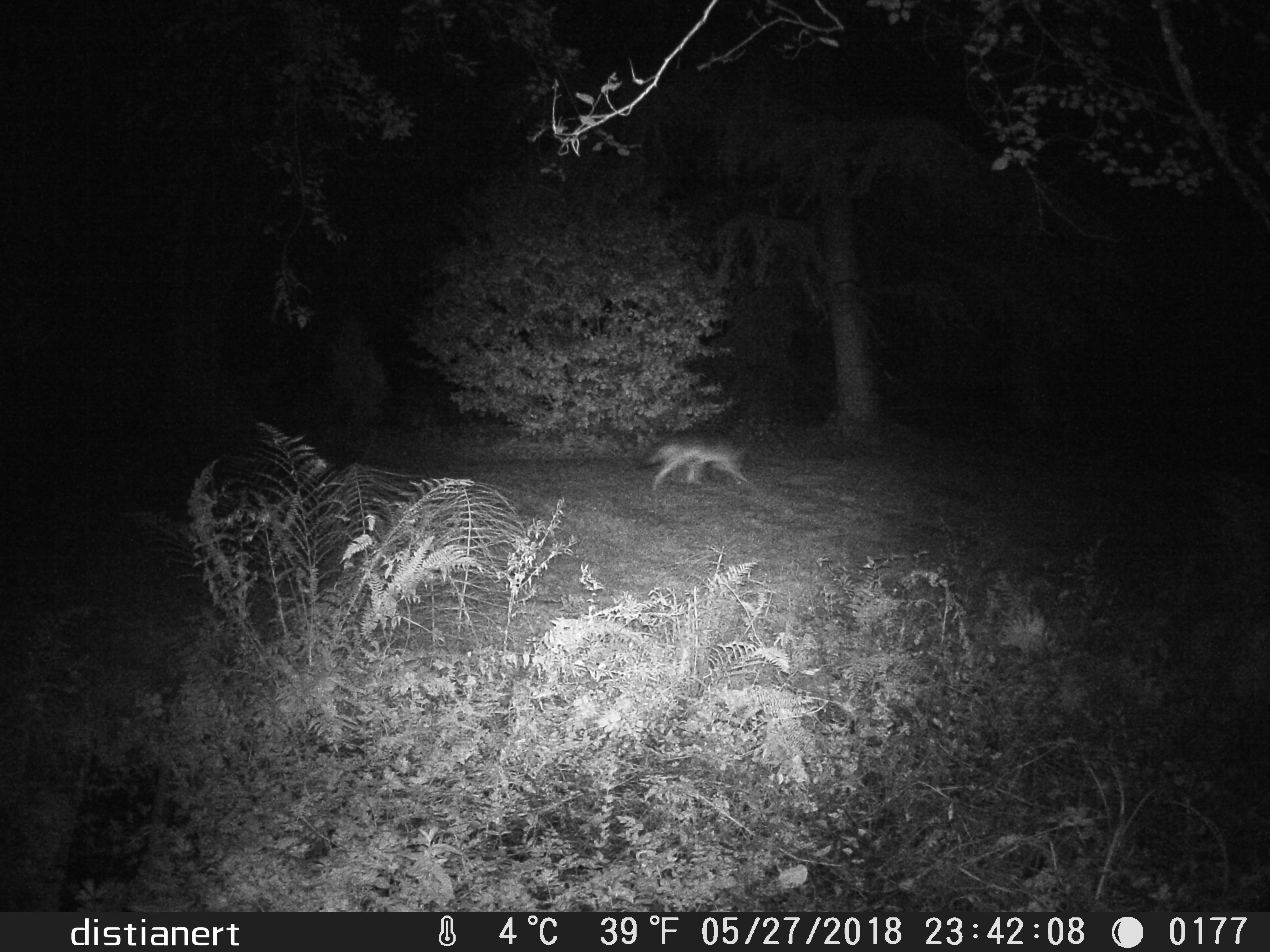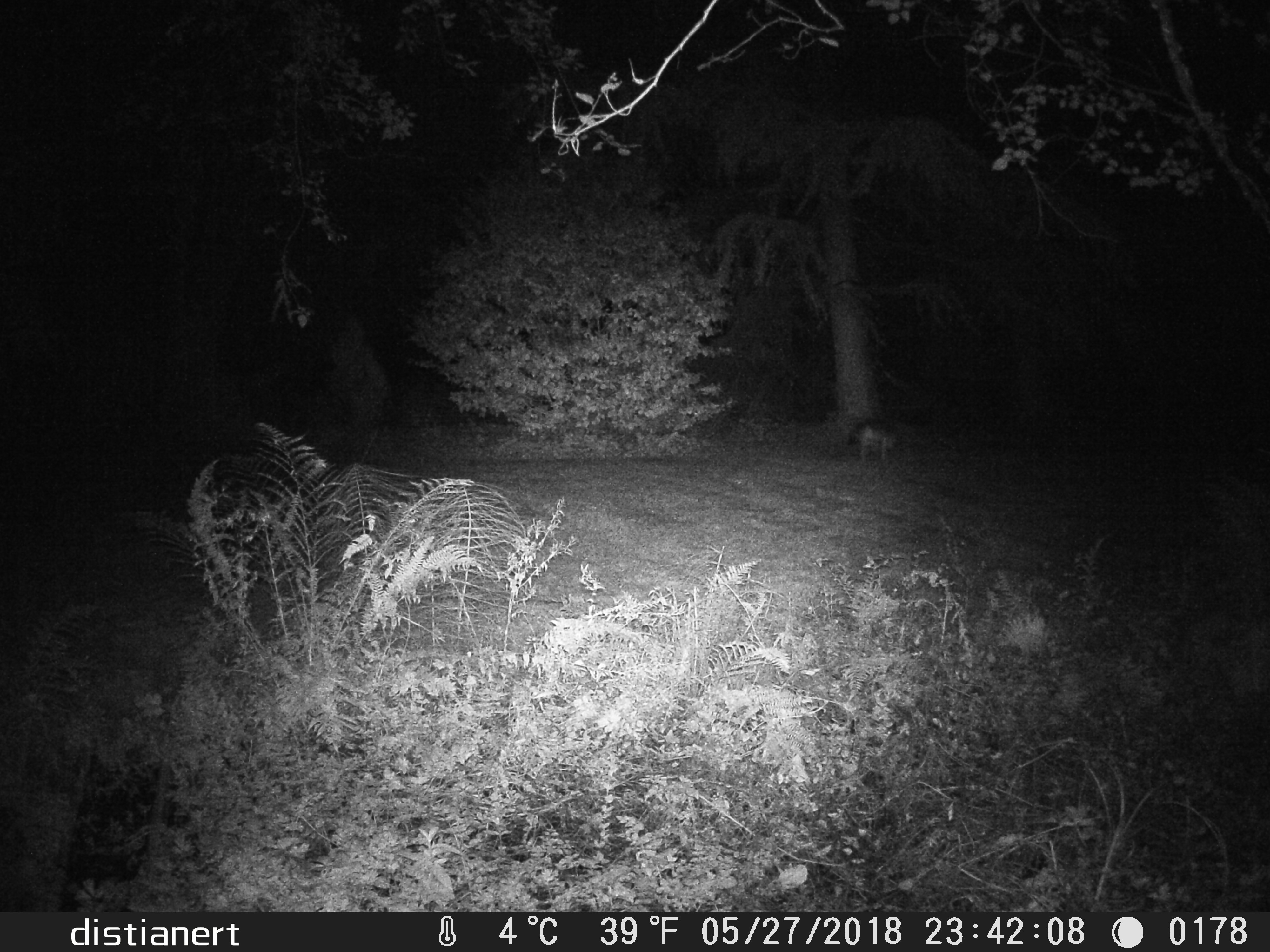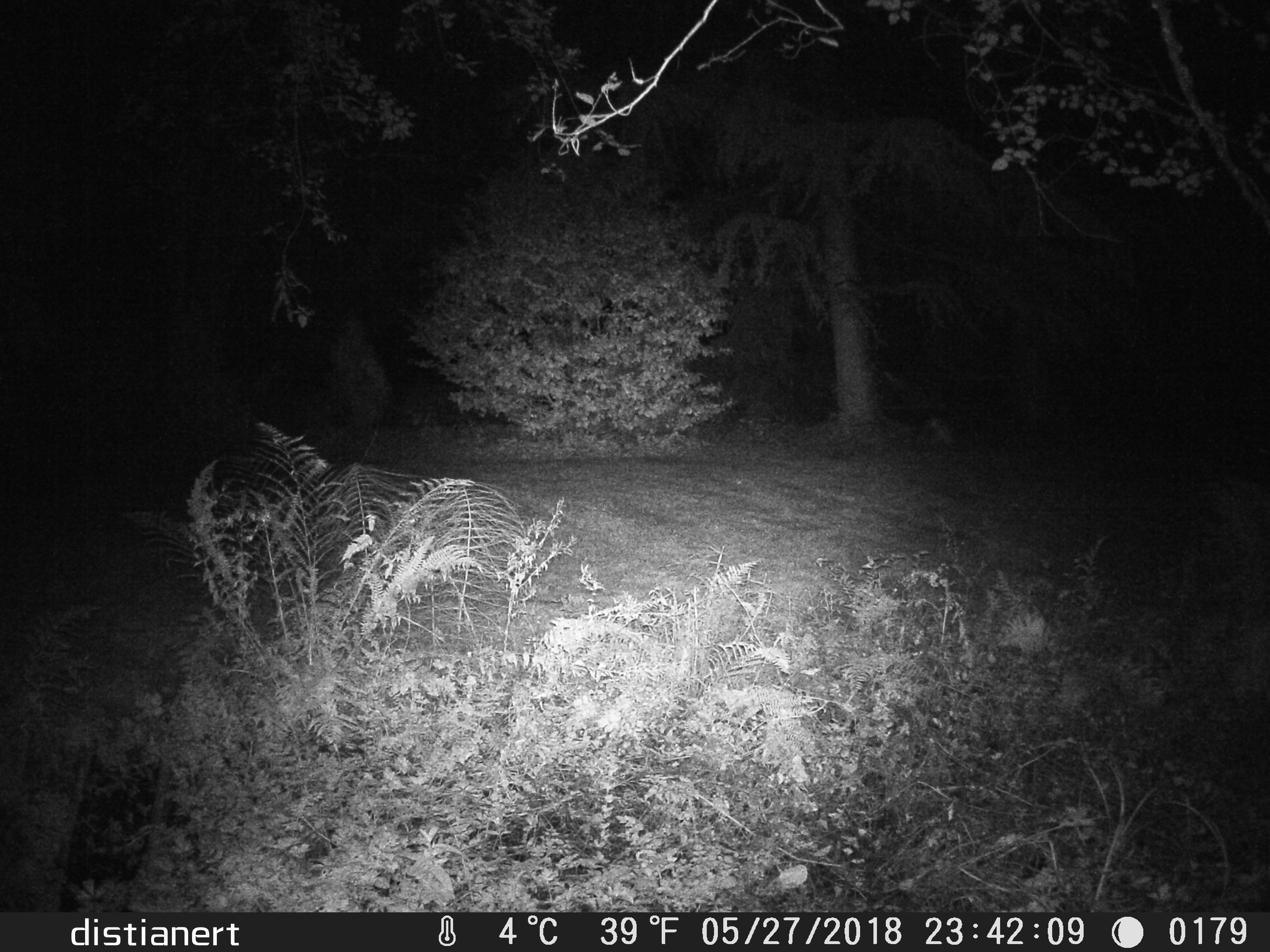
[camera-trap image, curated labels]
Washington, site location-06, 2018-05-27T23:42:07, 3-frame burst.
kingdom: Animalia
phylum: Chordata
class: Mammalia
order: Carnivora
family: Canidae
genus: Canis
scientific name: Canis latrans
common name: coyote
Coyote (Canis latrans).